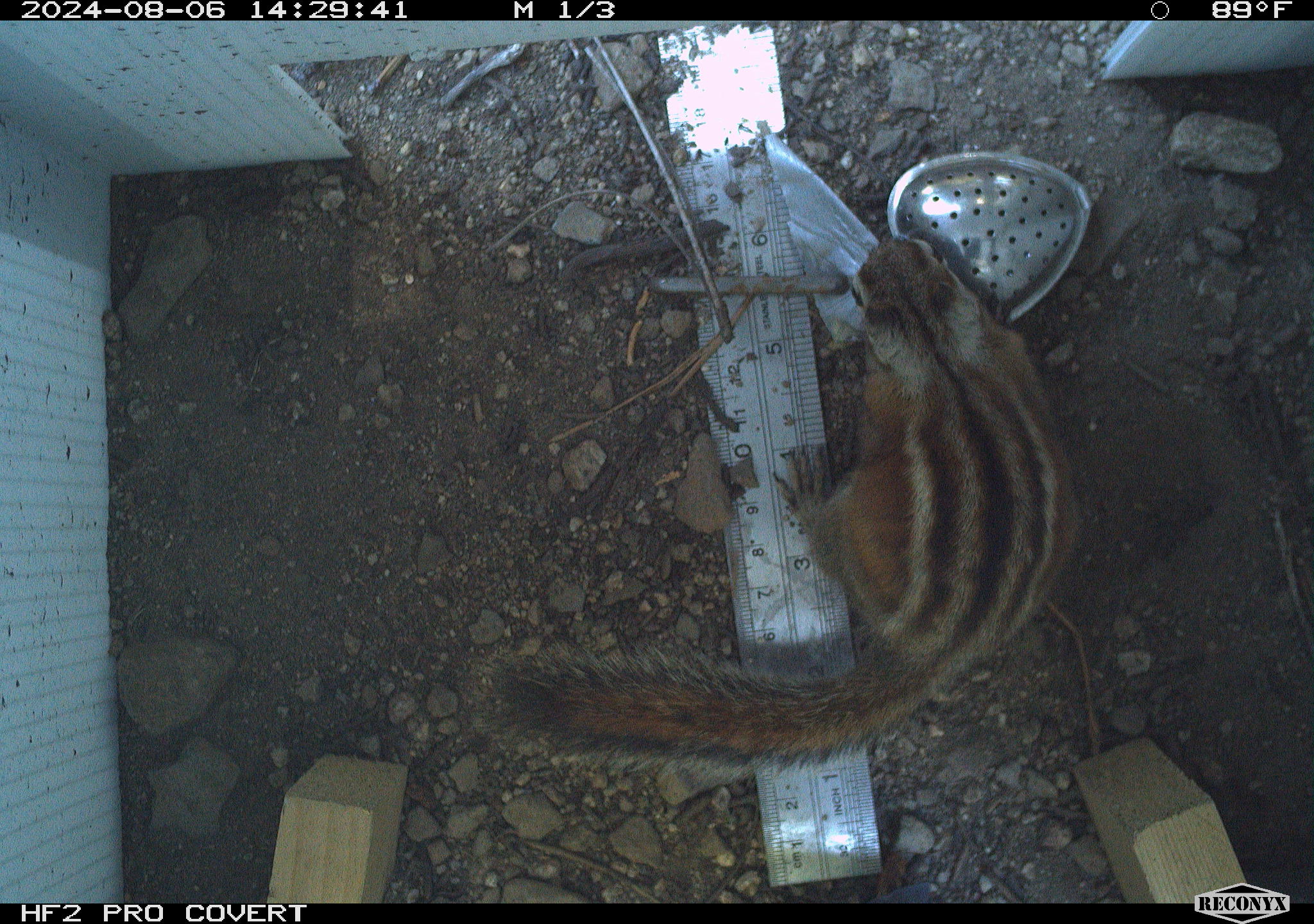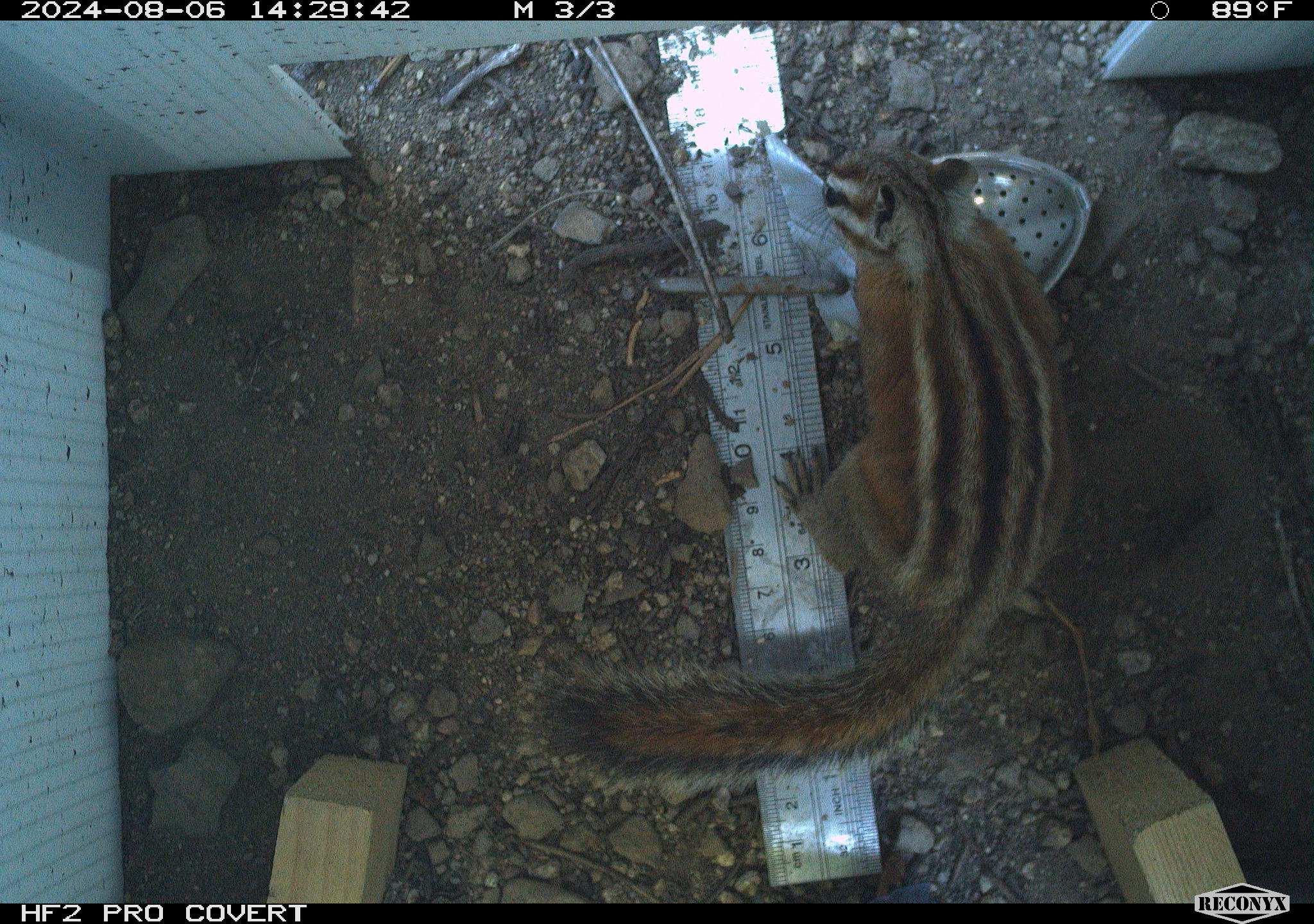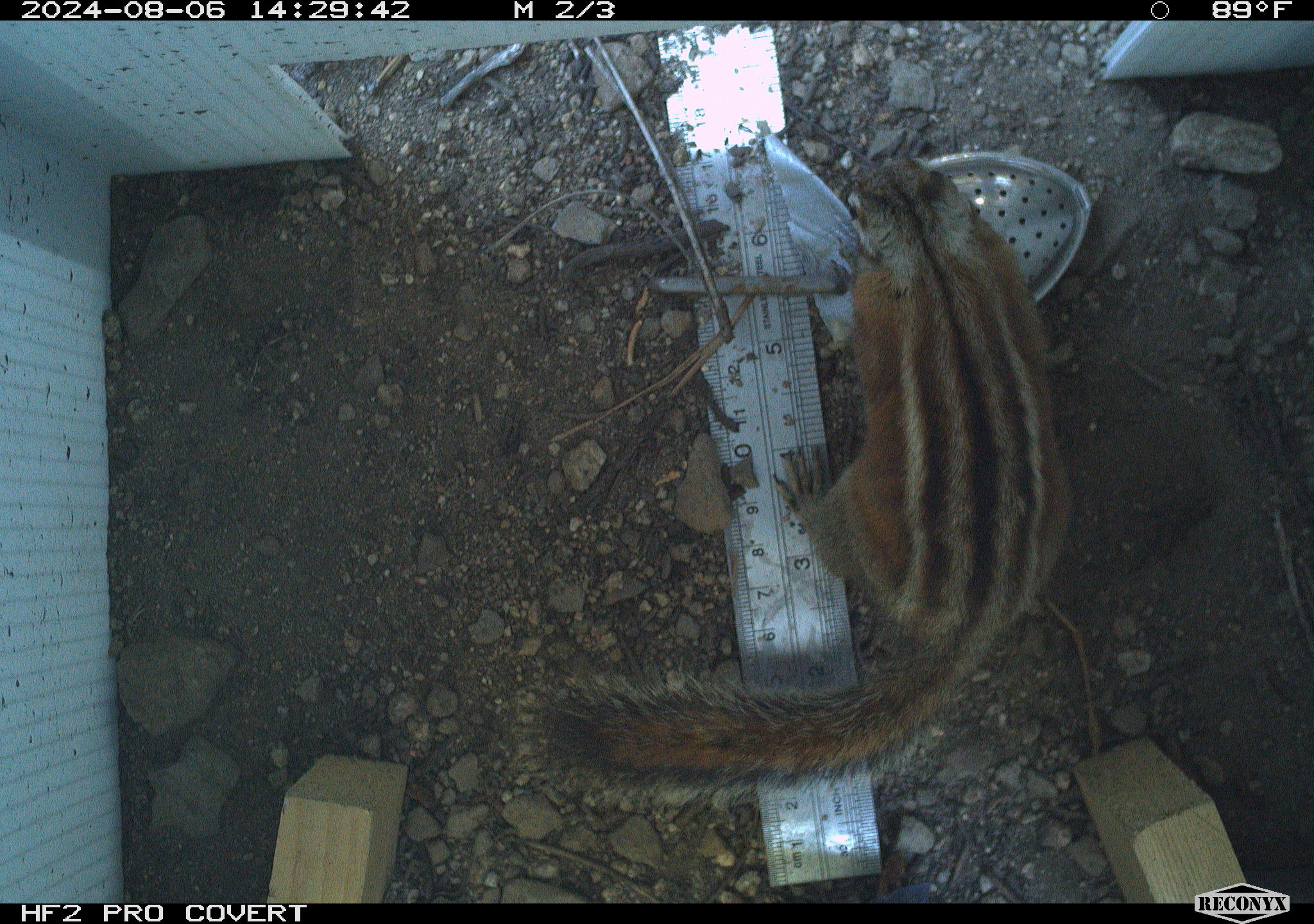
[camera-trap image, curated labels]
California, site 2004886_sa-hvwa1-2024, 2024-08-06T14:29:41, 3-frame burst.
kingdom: Animalia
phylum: Chordata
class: Mammalia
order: Rodentia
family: Sciuridae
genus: Neotamias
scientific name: Neotamias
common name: western chipmunks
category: neotamias species